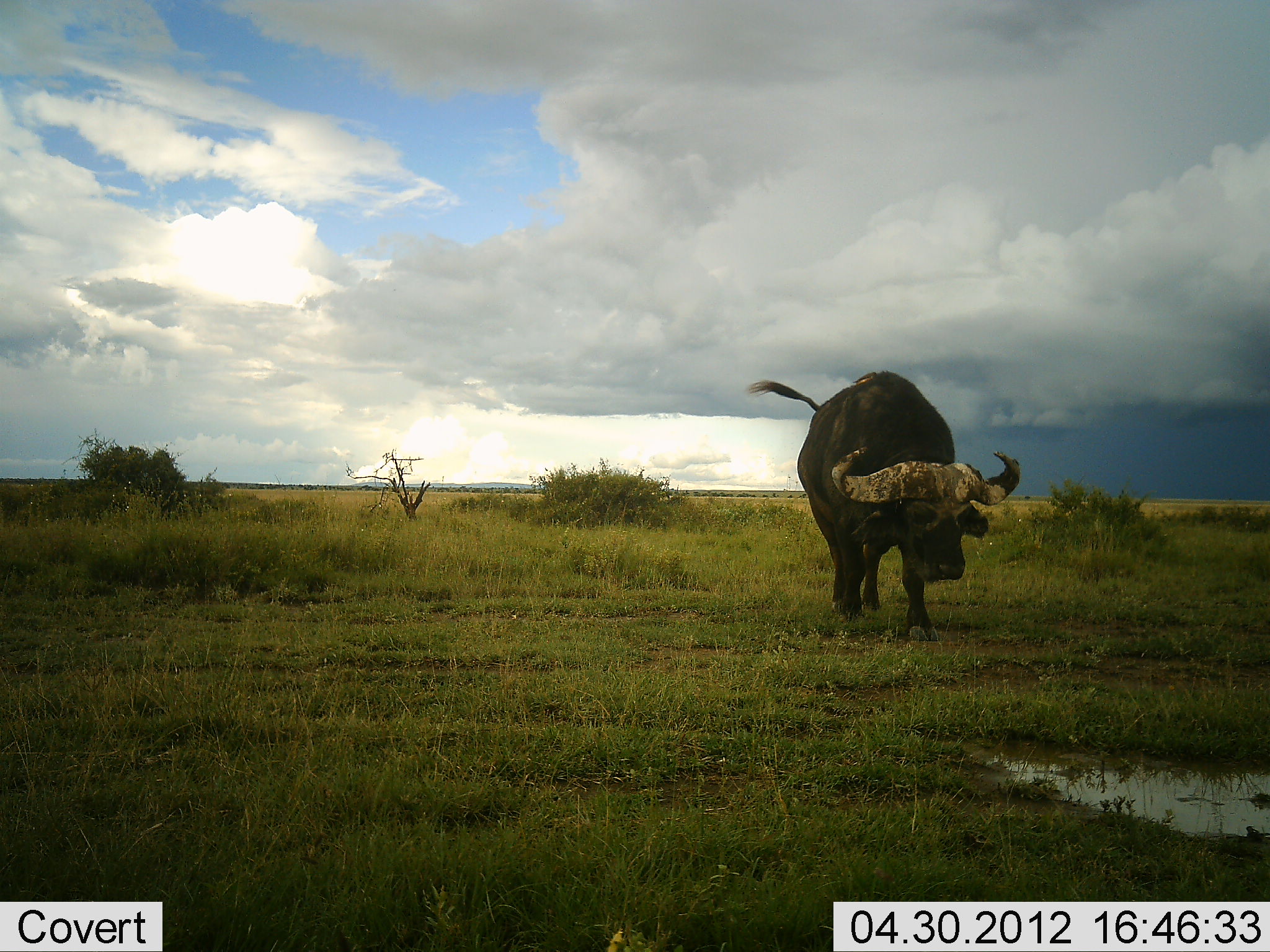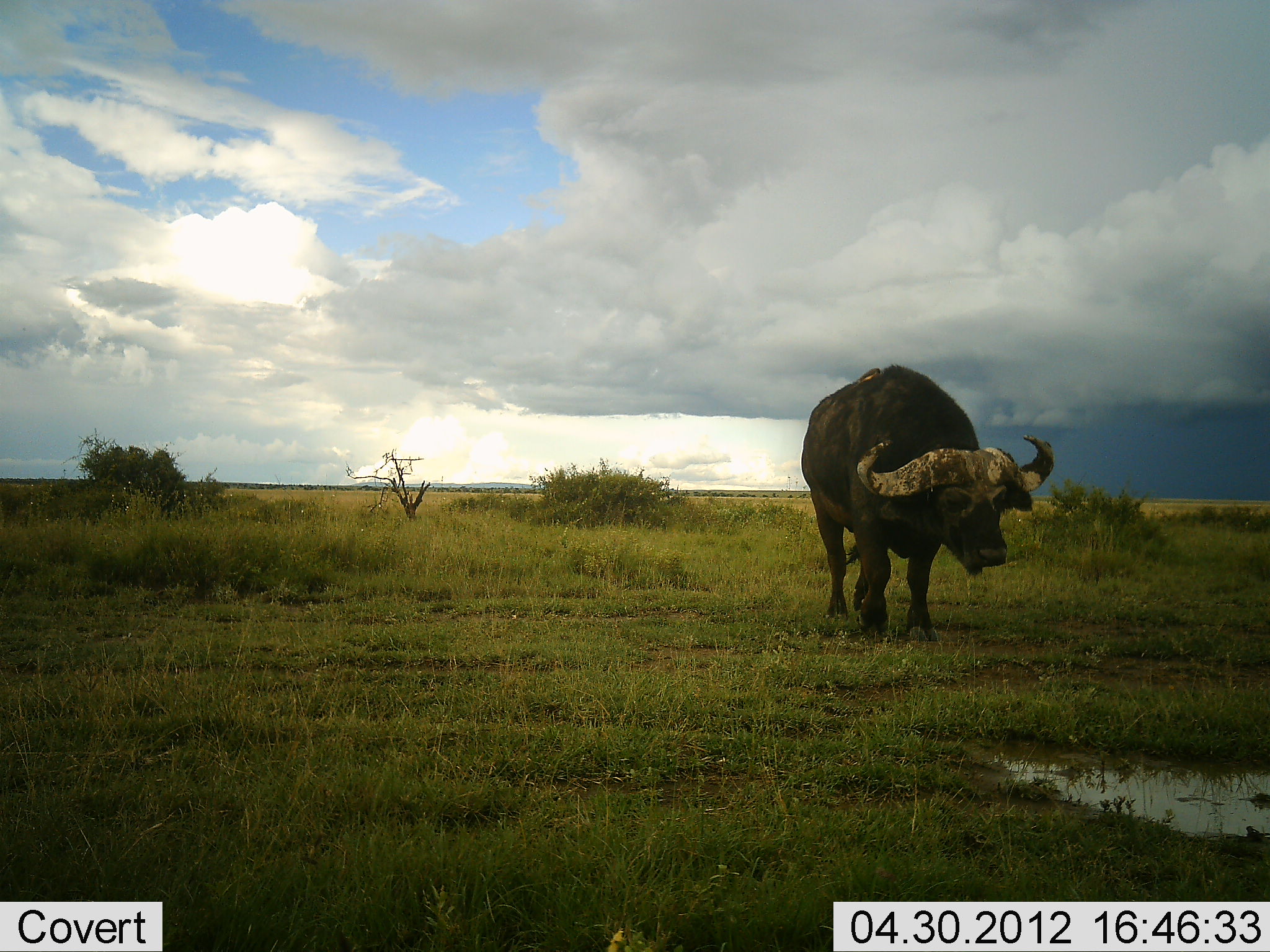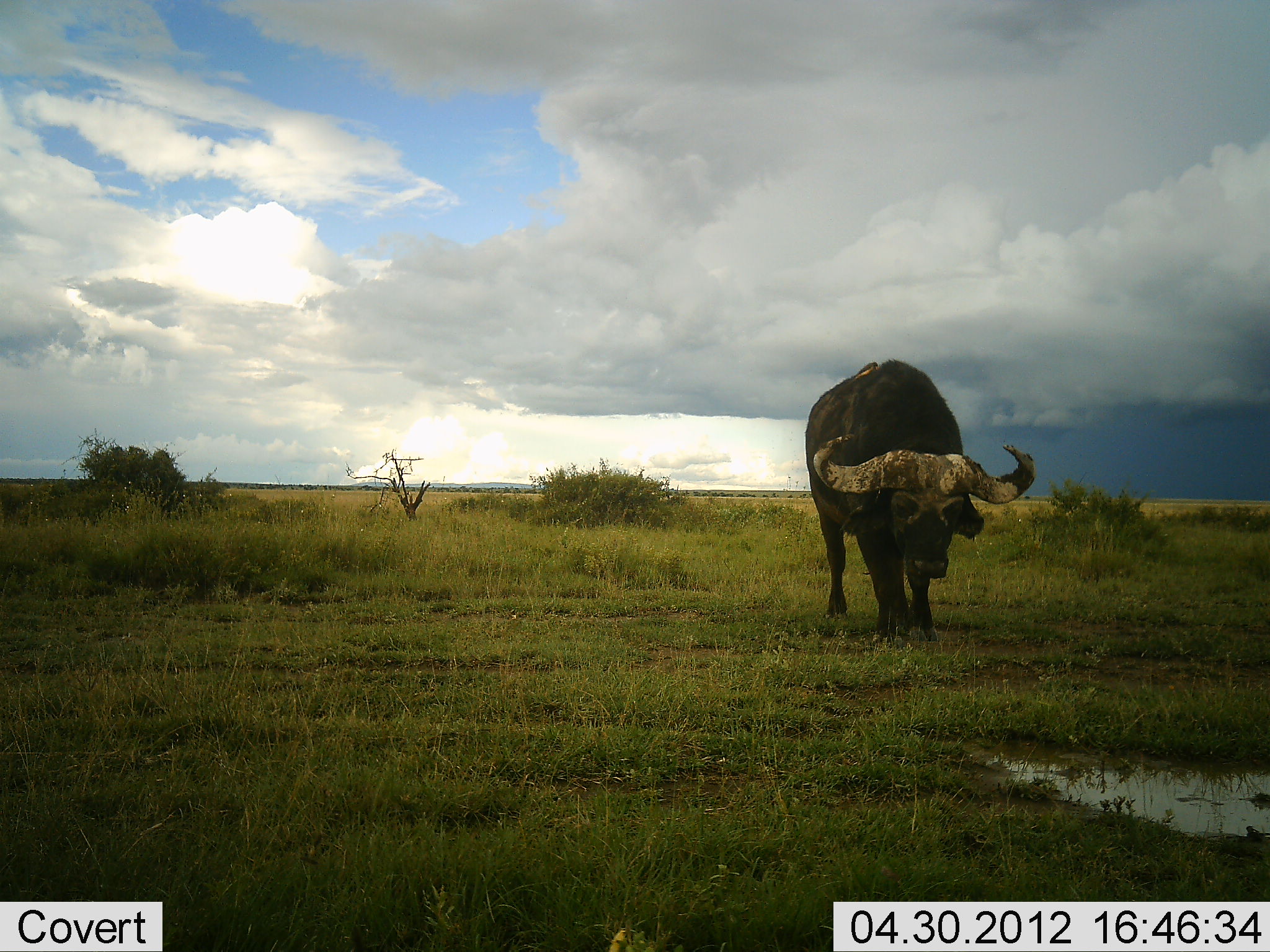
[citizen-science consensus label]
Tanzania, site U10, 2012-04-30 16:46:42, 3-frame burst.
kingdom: Animalia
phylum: Chordata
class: Mammalia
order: Artiodactyla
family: Bovidae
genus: Syncerus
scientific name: Syncerus caffer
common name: cape buffalo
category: buffalo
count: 1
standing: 32%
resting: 0%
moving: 63%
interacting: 0%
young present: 0%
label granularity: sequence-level